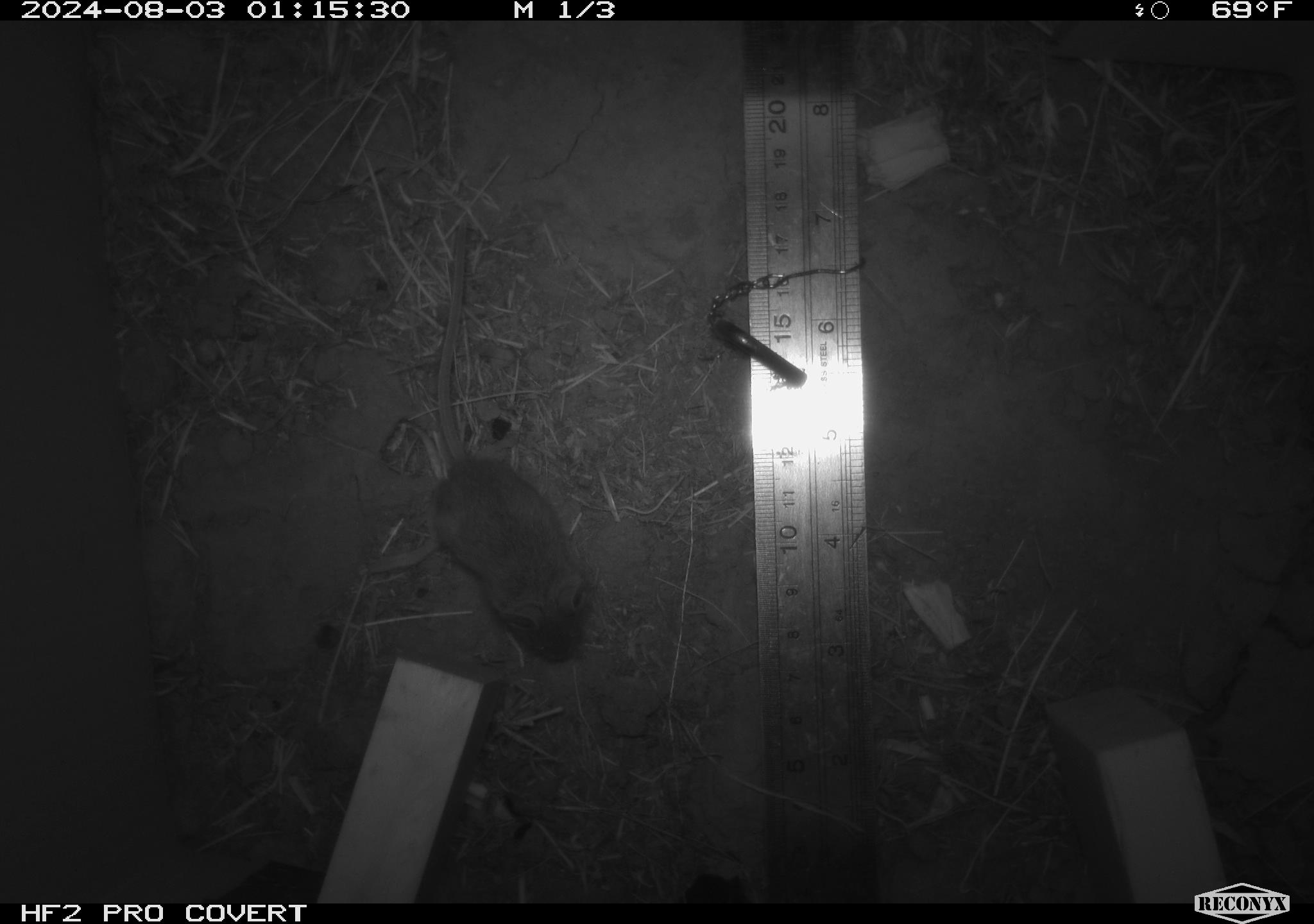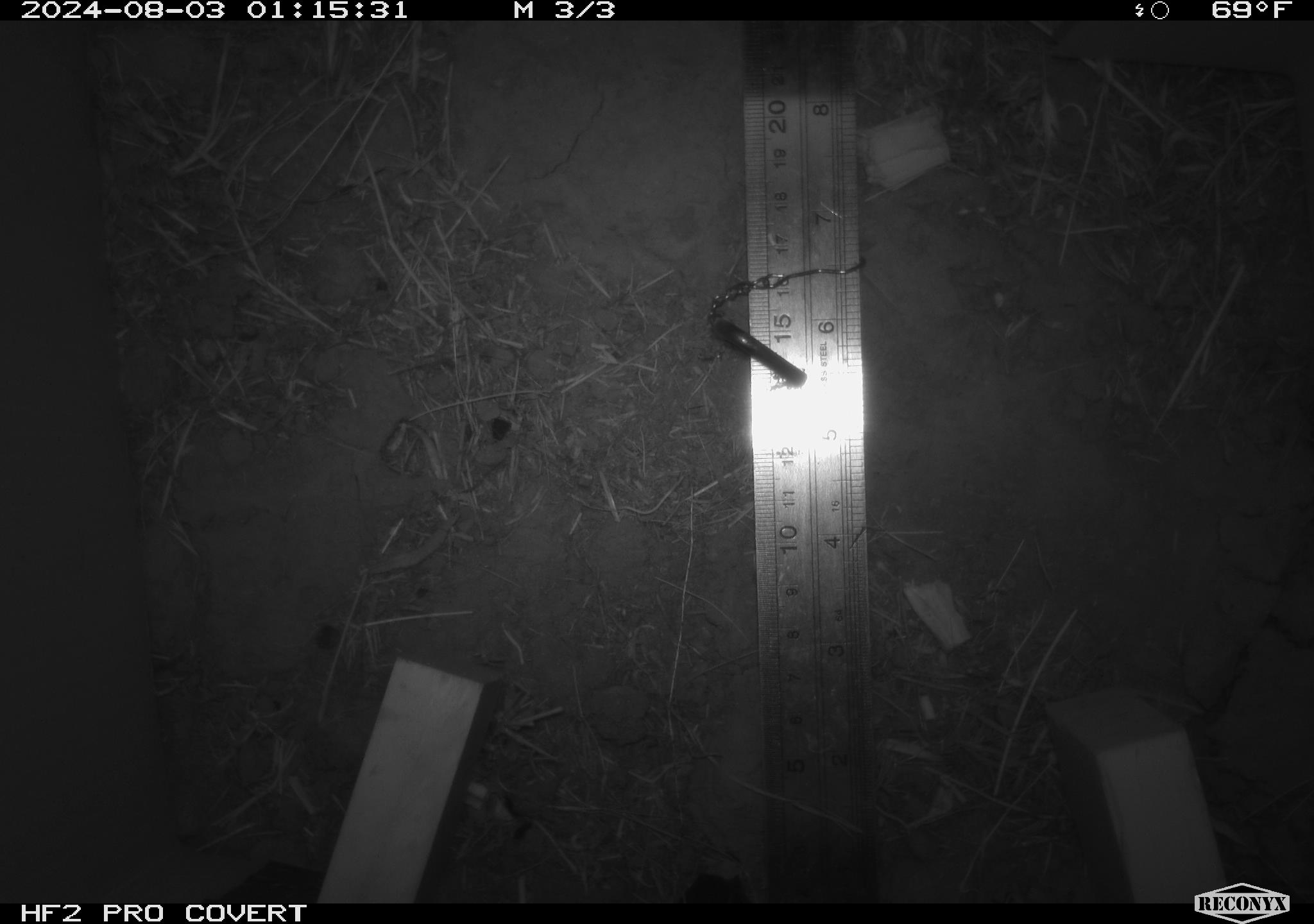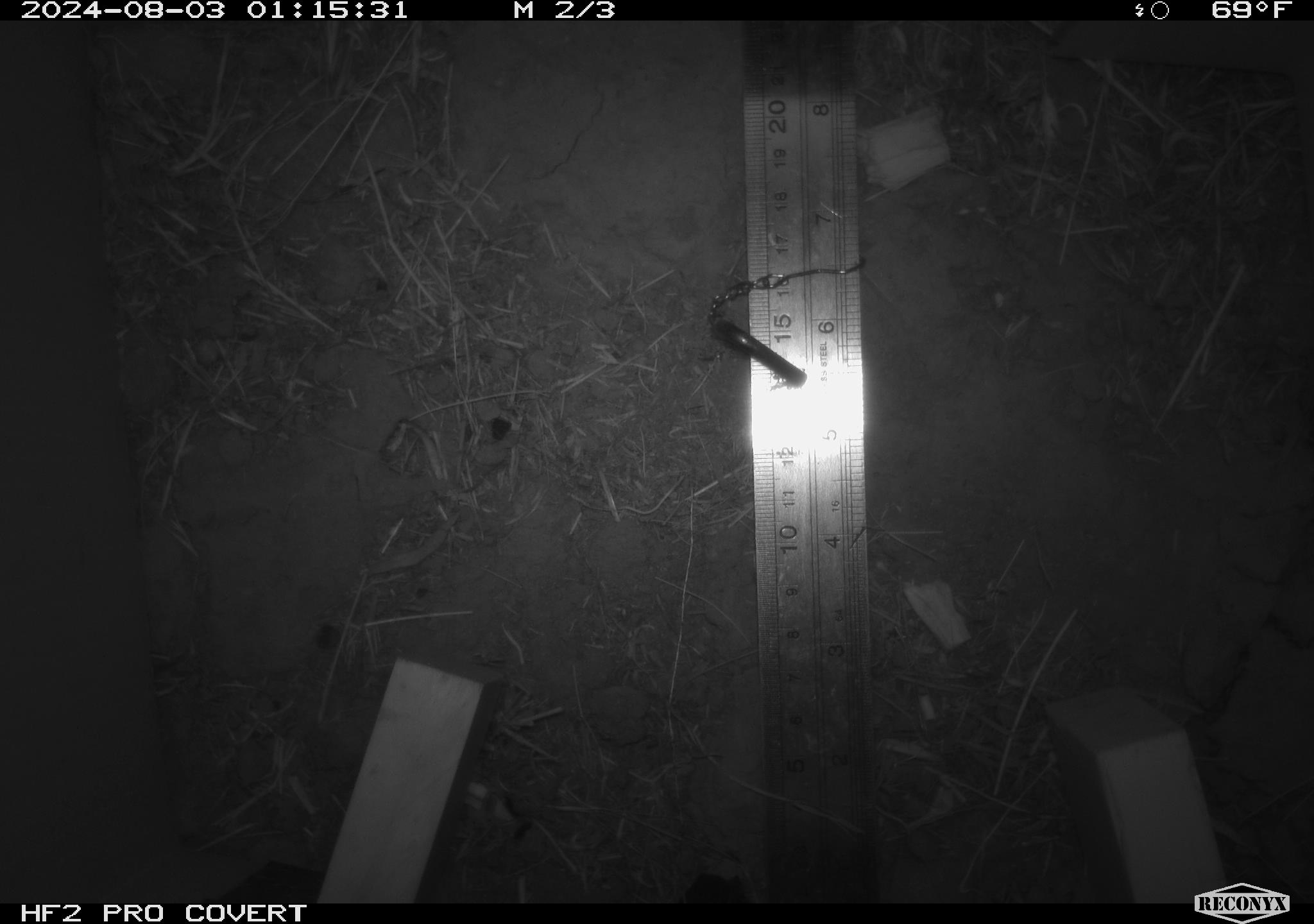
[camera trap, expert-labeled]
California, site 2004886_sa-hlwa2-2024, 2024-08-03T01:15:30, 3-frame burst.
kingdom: Animalia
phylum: Chordata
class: Mammalia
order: Rodentia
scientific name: Rodentia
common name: mouse species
Mouse species (Rodentia).